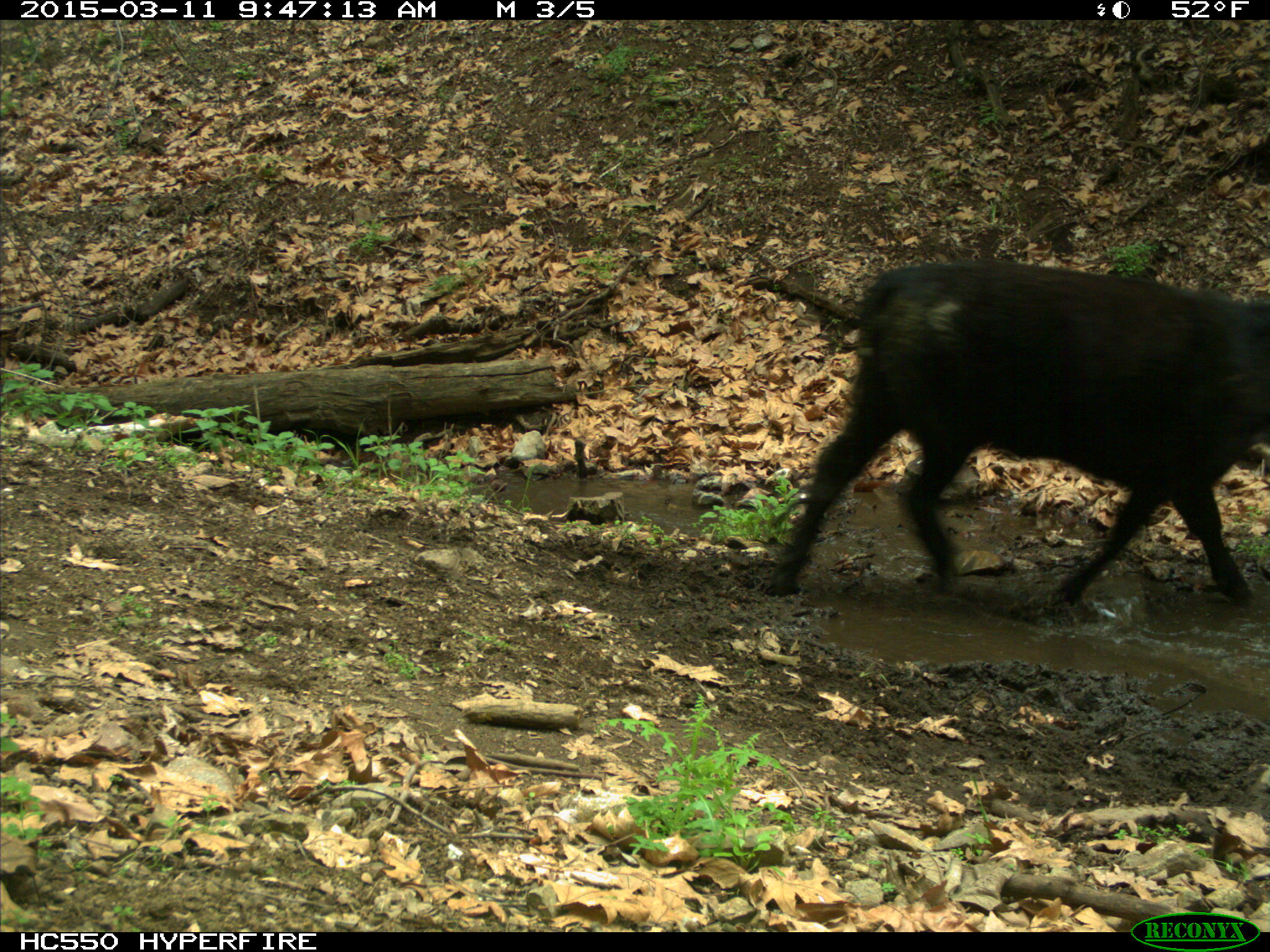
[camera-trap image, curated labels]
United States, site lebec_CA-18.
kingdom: Animalia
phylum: Chordata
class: Mammalia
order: Artiodactyla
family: Bovidae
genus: Bos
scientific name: Bos taurus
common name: domestic cow